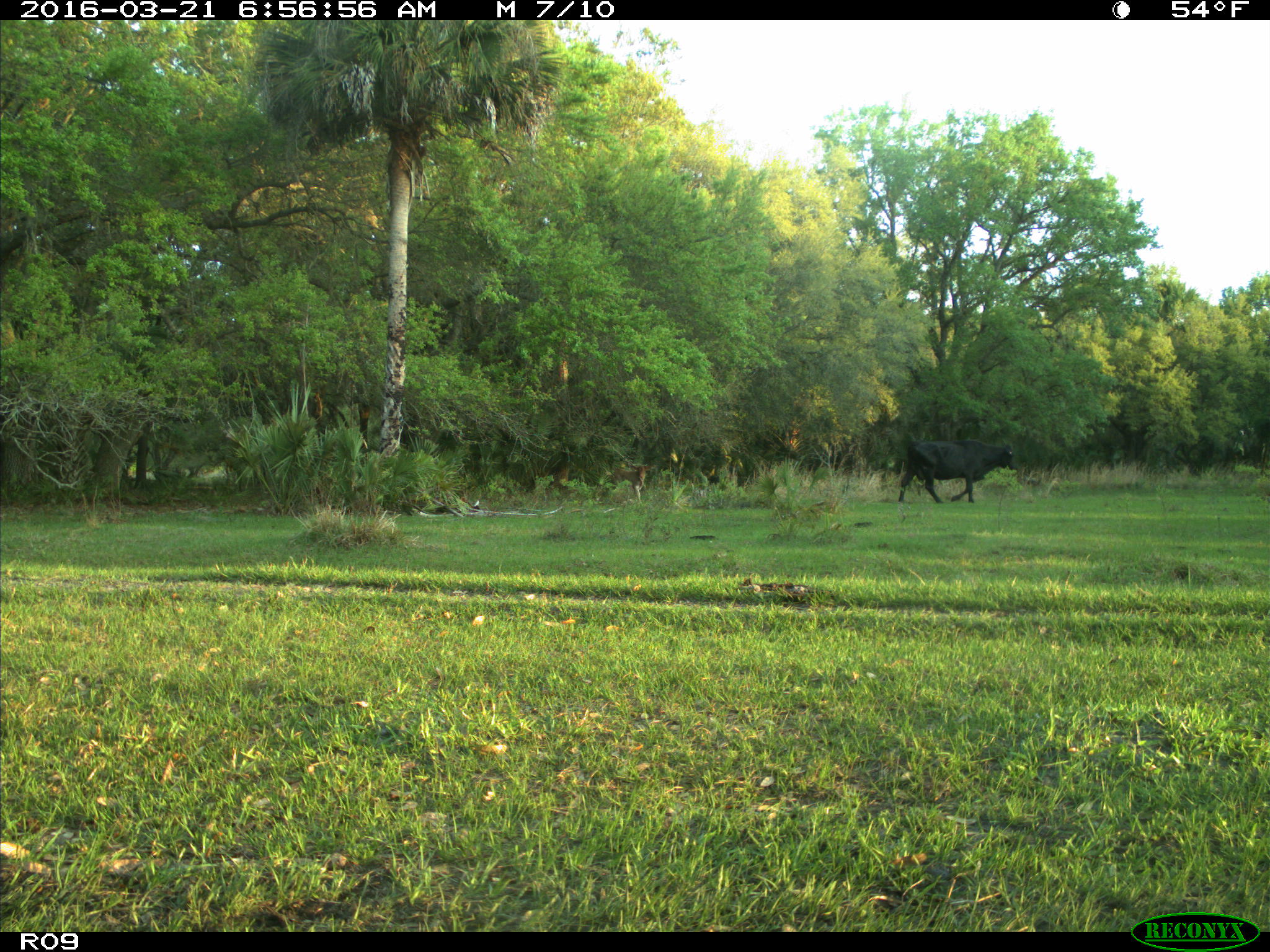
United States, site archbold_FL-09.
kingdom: Animalia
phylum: Chordata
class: Mammalia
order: Artiodactyla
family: Bovidae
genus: Bos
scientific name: Bos taurus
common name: domestic cow